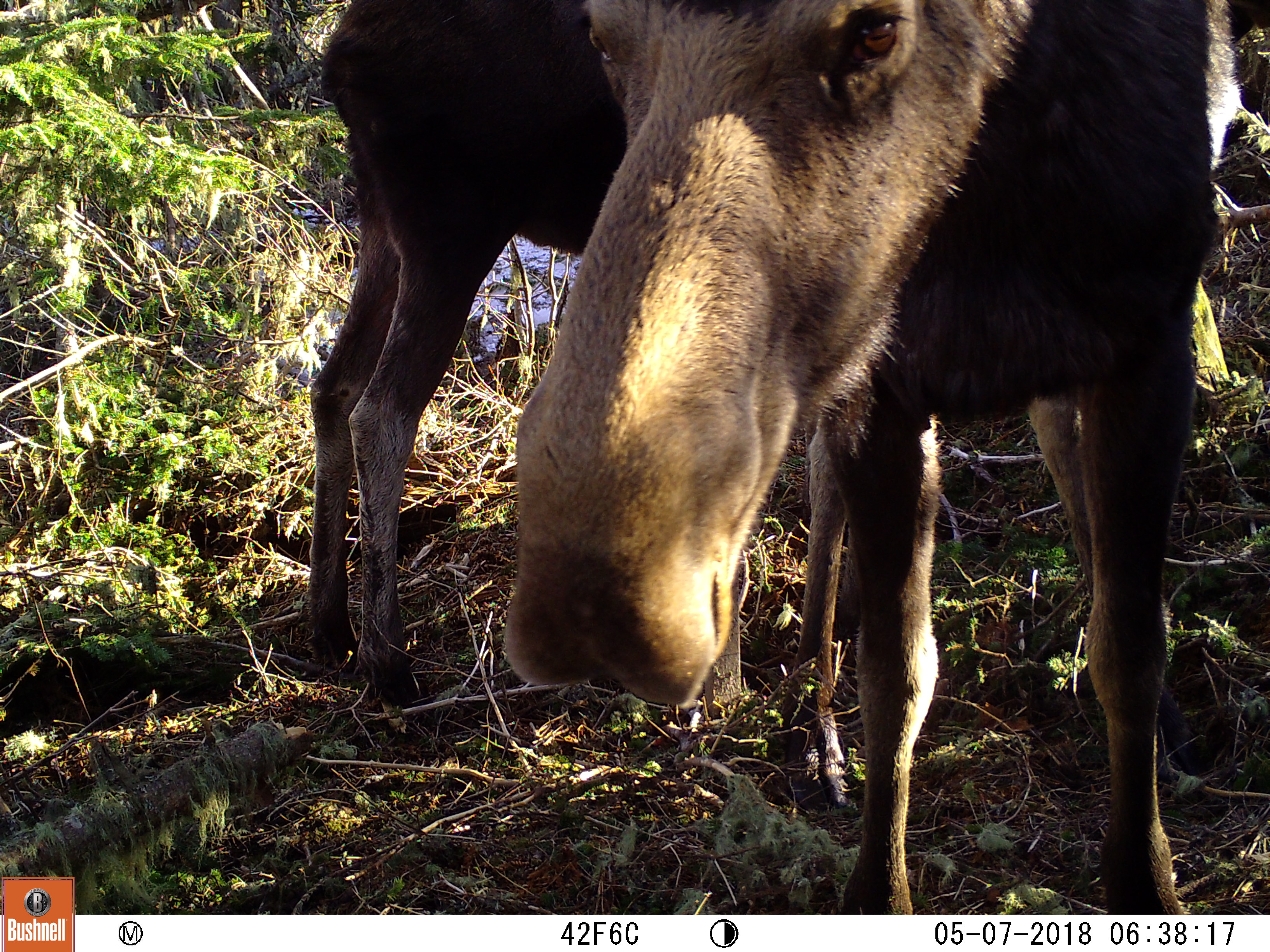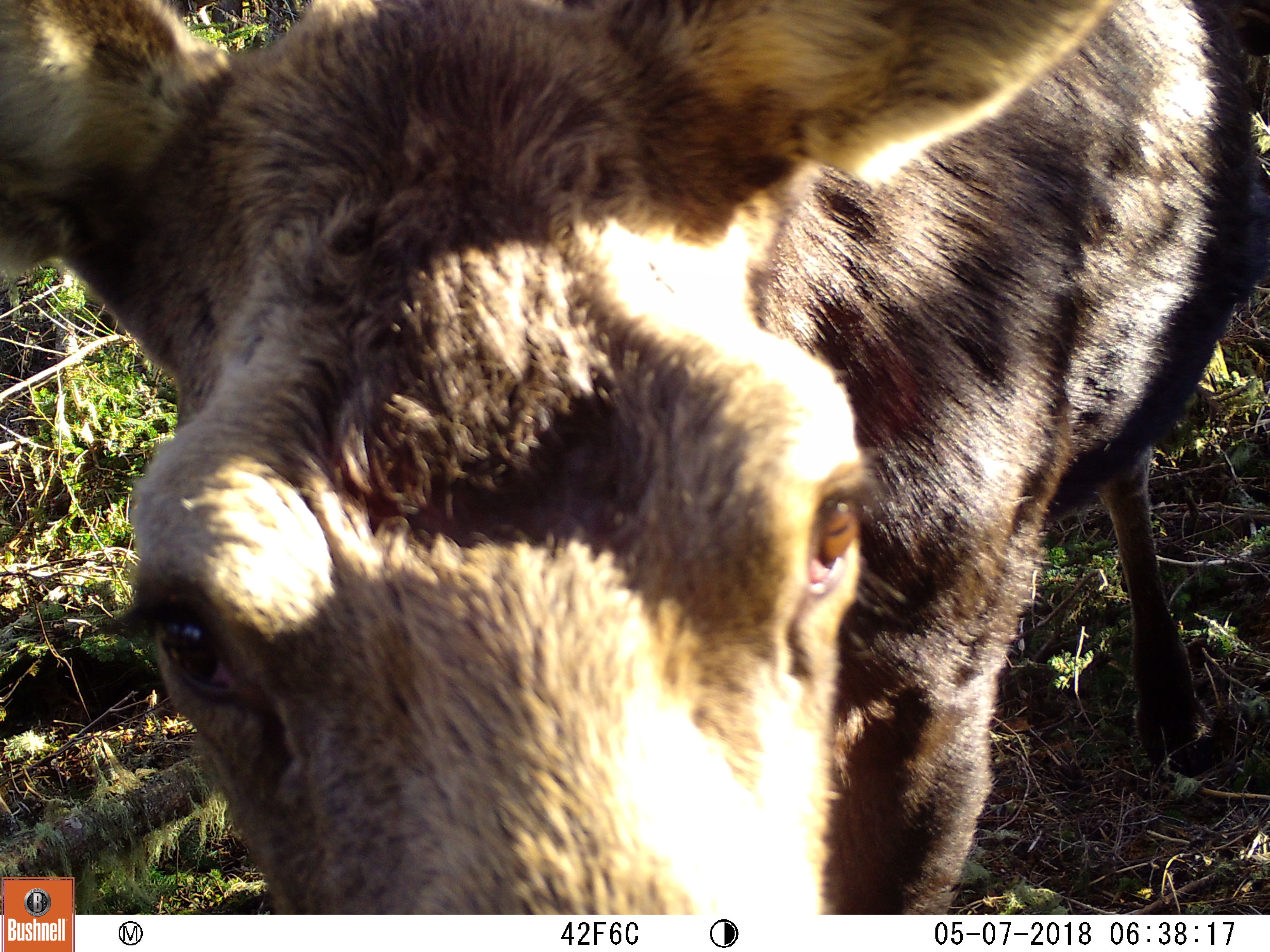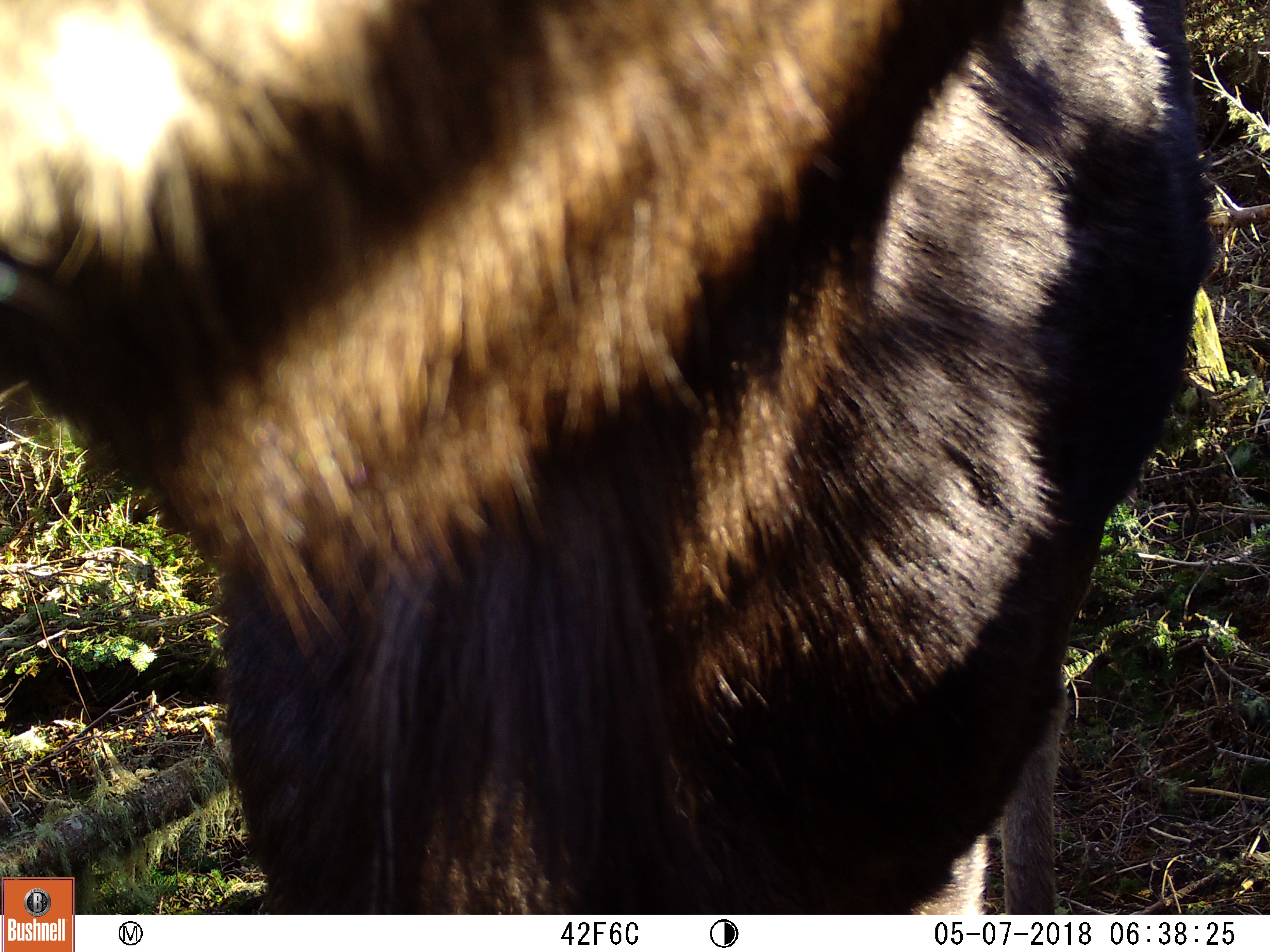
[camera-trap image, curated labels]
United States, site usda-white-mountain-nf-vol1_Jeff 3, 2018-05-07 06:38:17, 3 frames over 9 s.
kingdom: Animalia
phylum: Chordata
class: Mammalia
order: Artiodactyla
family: Cervidae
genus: Alces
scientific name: Alces alces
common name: moose